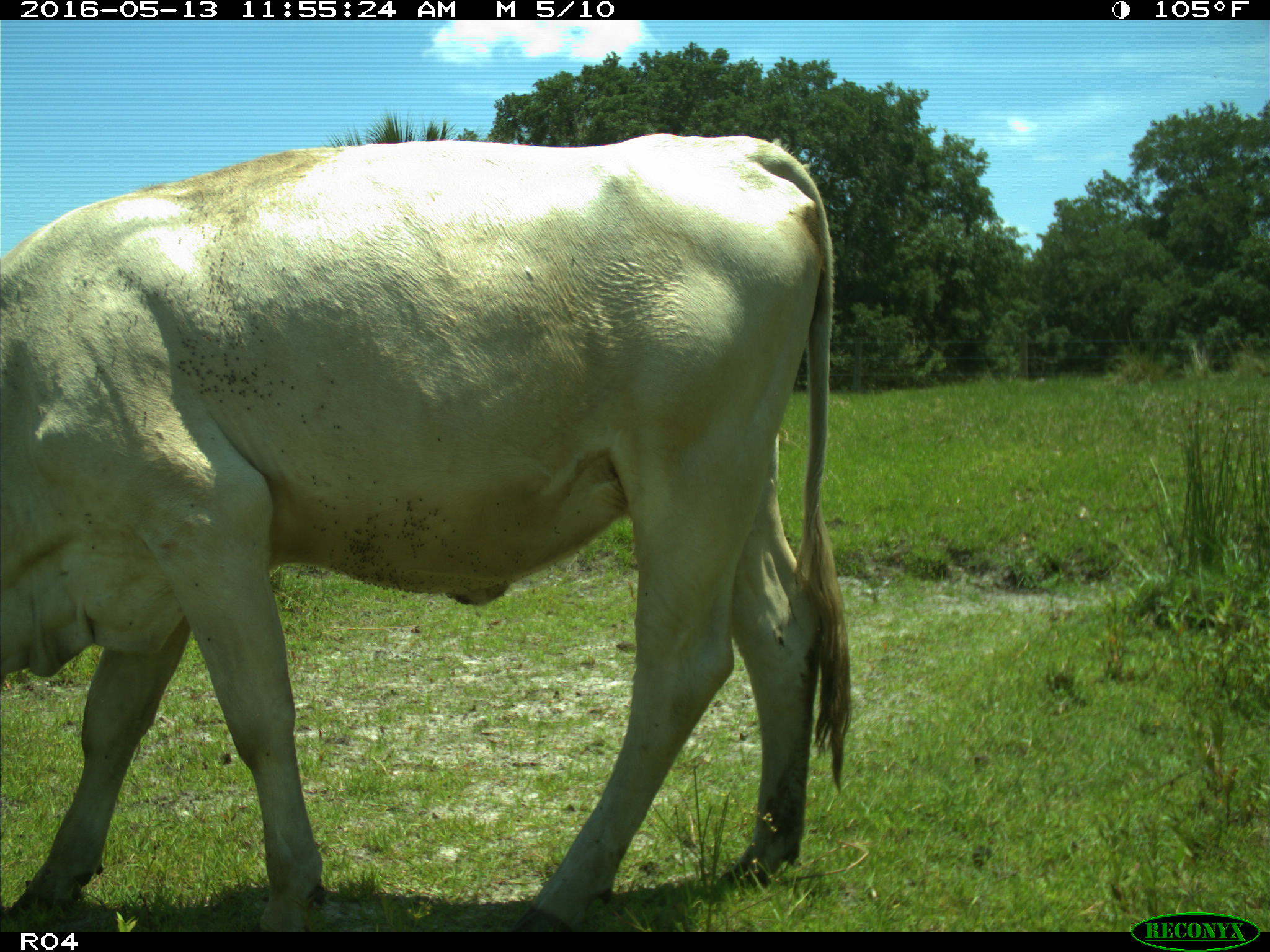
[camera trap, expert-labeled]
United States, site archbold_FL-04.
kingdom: Animalia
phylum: Chordata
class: Mammalia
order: Artiodactyla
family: Bovidae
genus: Bos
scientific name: Bos taurus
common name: domestic cow